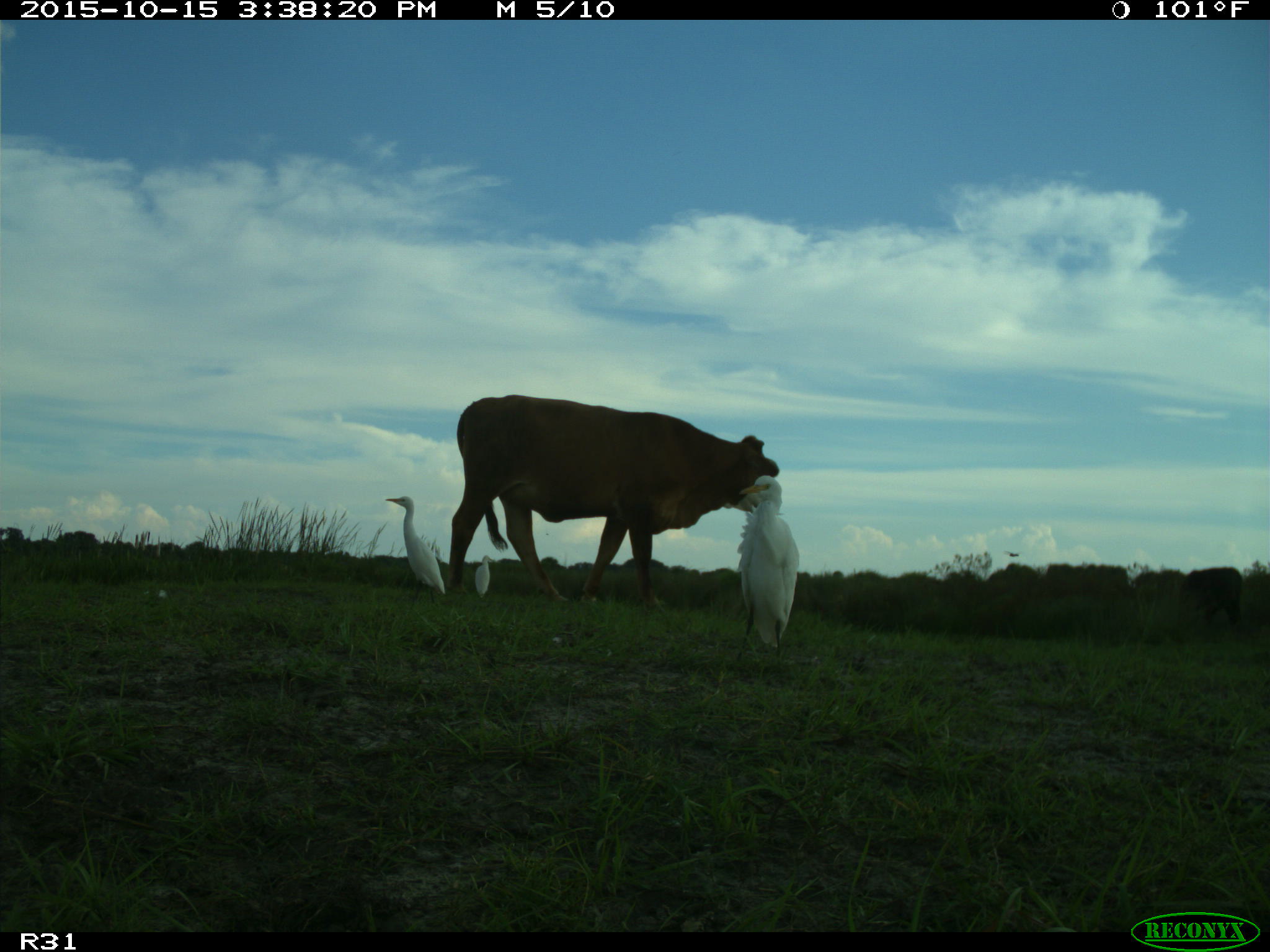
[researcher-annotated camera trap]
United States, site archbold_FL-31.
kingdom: Animalia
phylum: Chordata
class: Mammalia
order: Artiodactyla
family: Bovidae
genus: Bos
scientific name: Bos taurus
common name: domestic cow